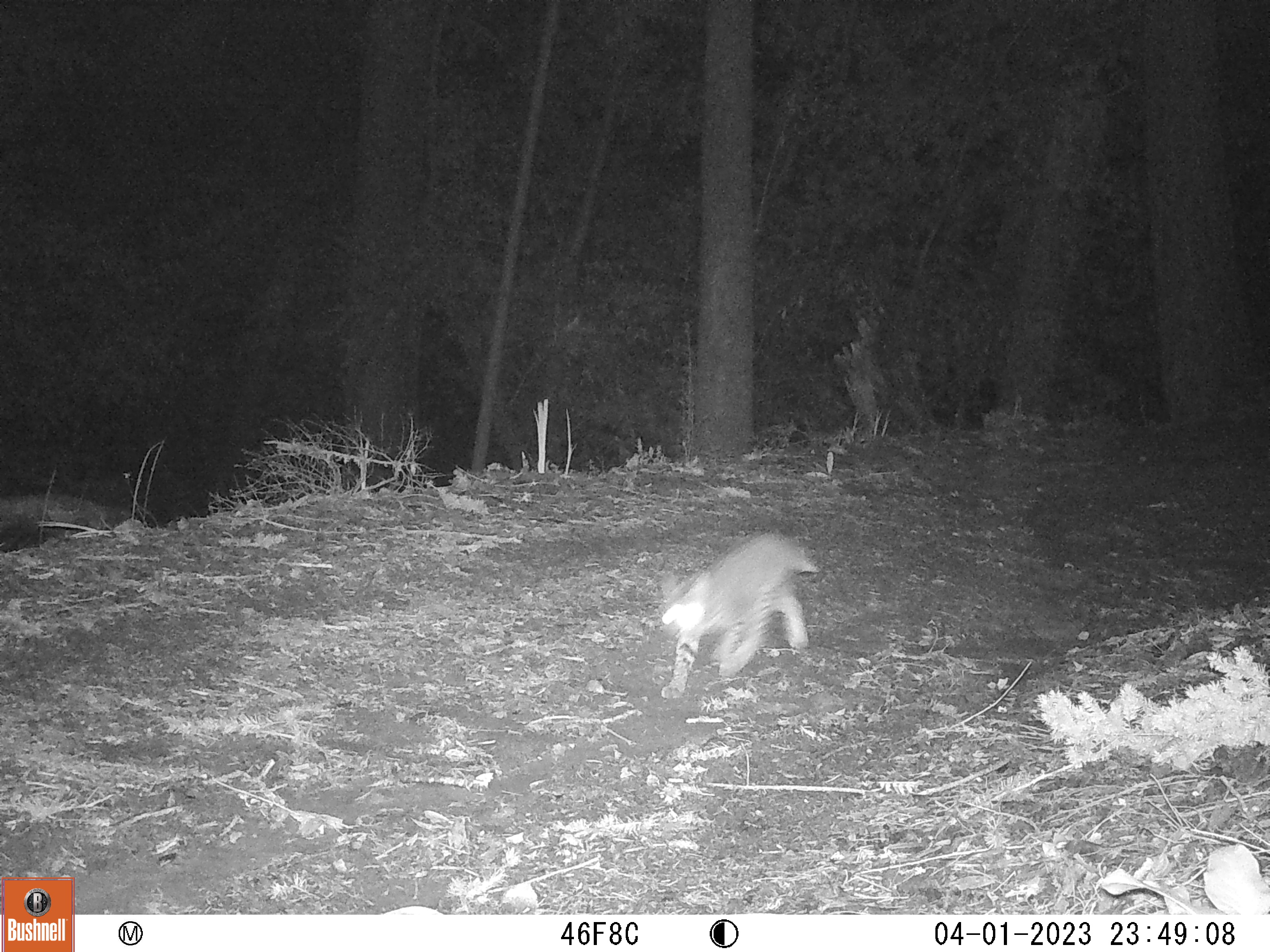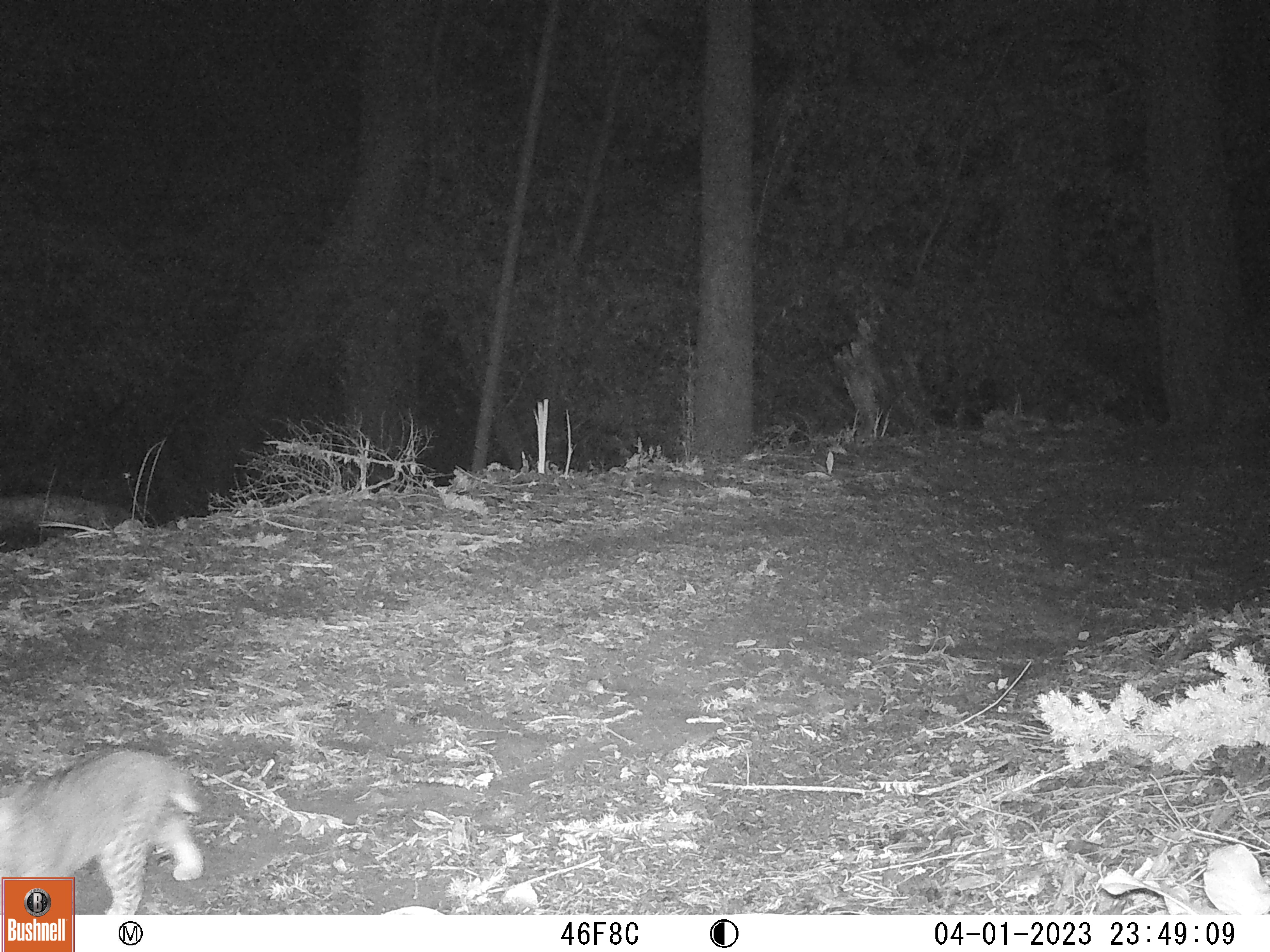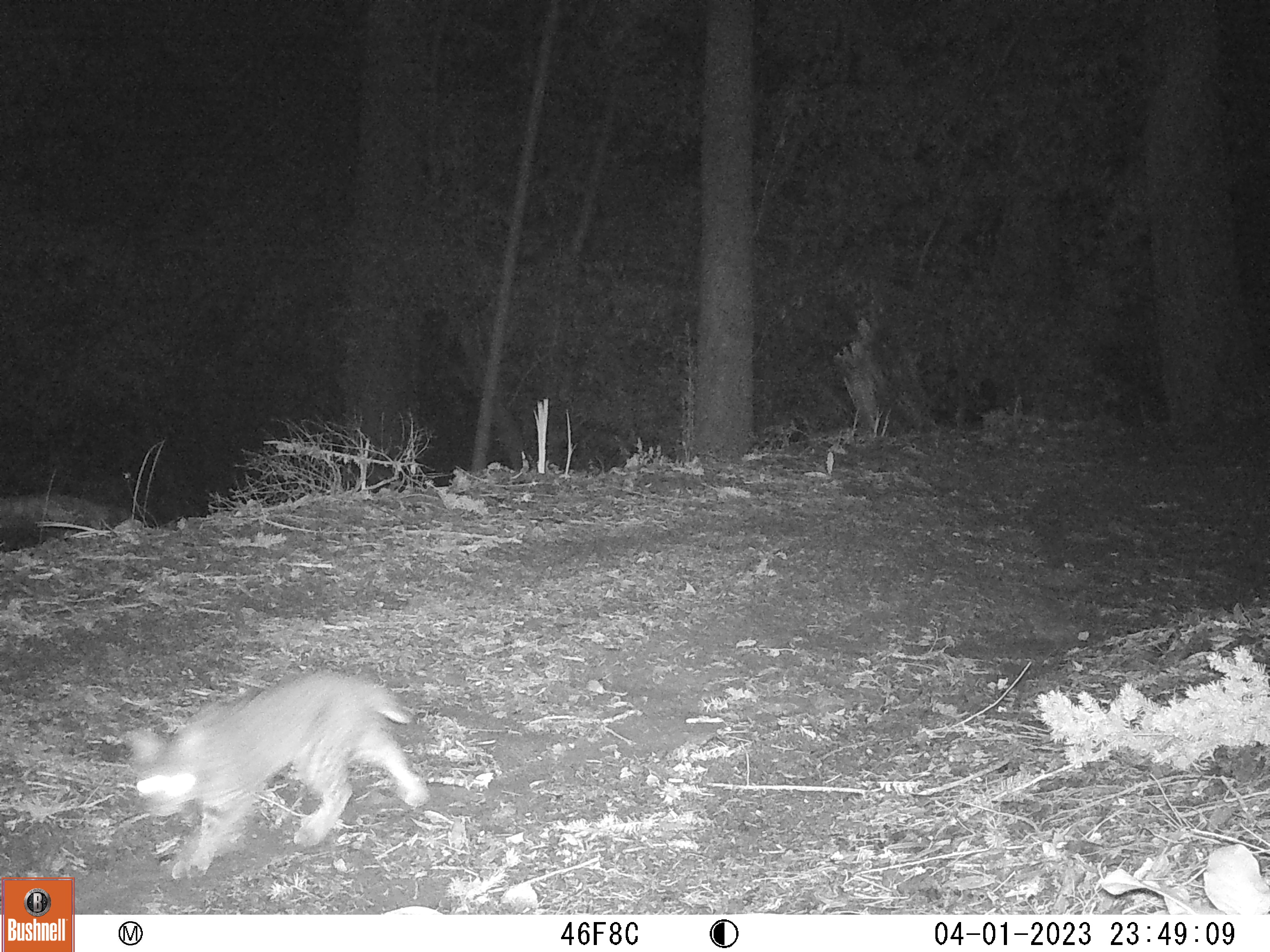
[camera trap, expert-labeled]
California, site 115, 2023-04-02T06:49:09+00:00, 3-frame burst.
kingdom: Animalia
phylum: Chordata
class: Mammalia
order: Carnivora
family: Felidae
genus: Lynx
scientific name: Lynx rufus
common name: bobcat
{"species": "bobcat (Lynx rufus)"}